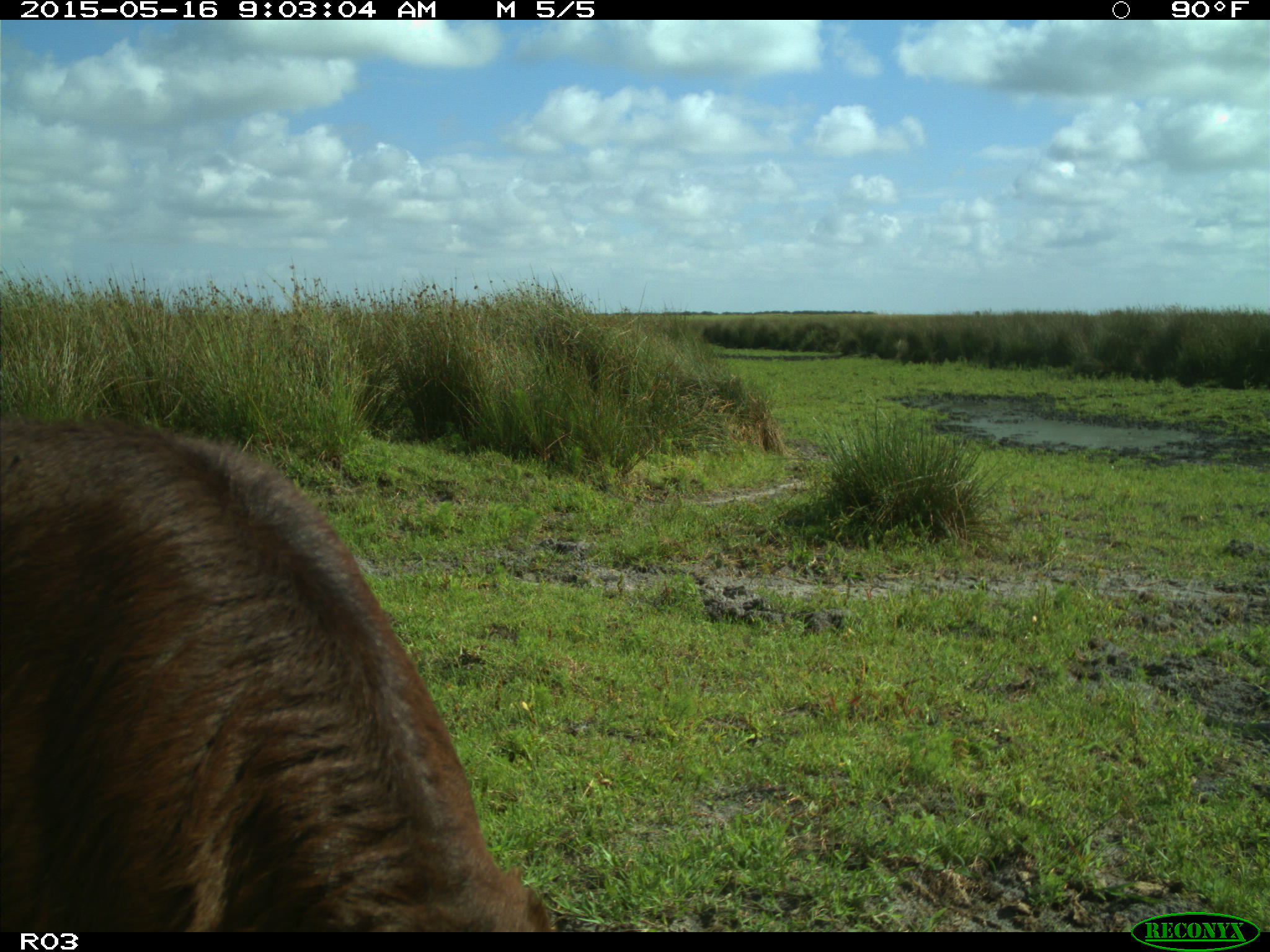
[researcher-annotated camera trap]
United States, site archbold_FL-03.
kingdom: Animalia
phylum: Chordata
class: Mammalia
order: Artiodactyla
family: Bovidae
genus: Bos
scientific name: Bos taurus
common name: domestic cow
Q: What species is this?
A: Bos taurus (domestic cow).